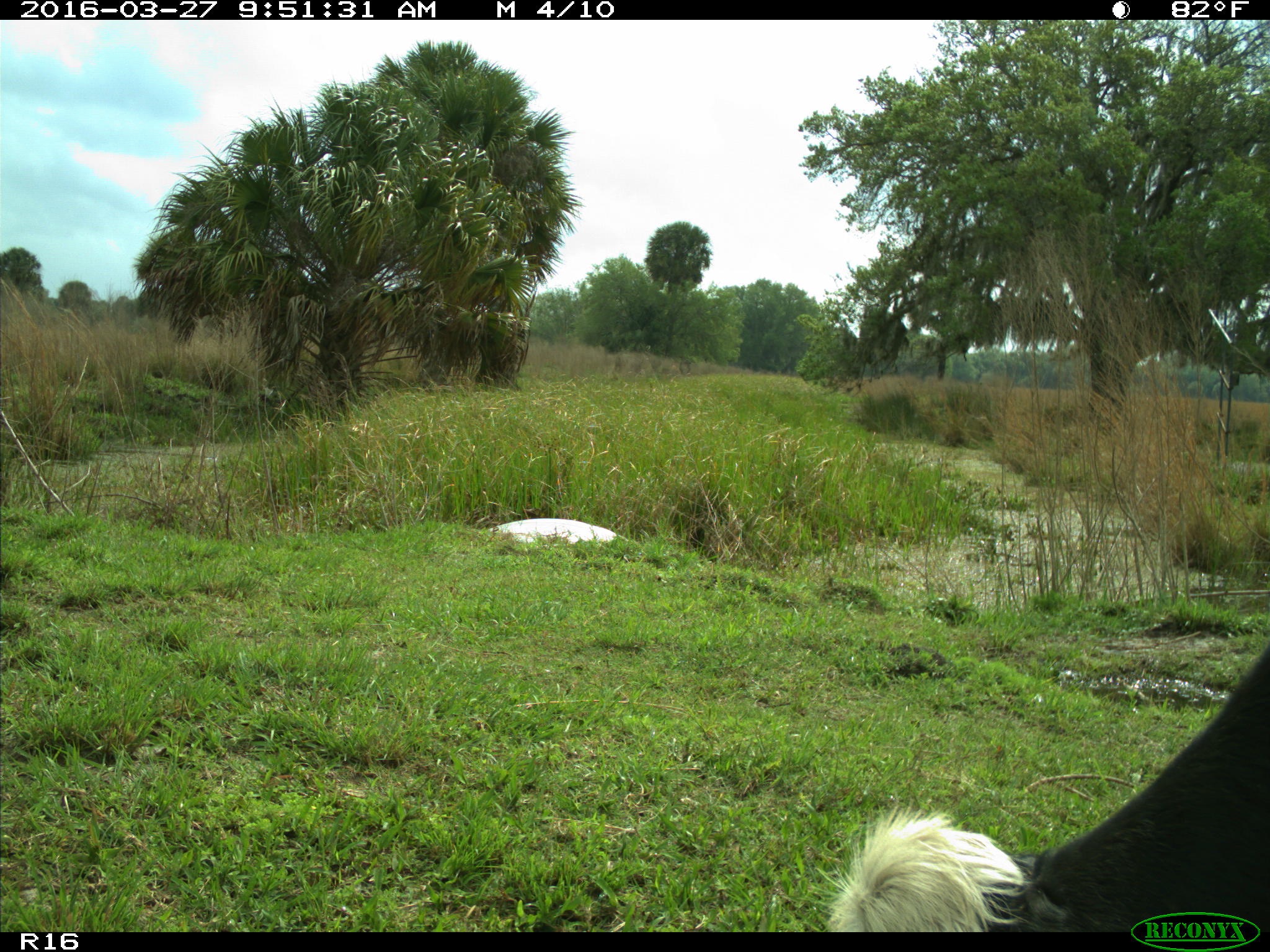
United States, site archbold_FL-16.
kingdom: Animalia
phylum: Chordata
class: Mammalia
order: Artiodactyla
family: Bovidae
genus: Bos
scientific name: Bos taurus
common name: domestic cow